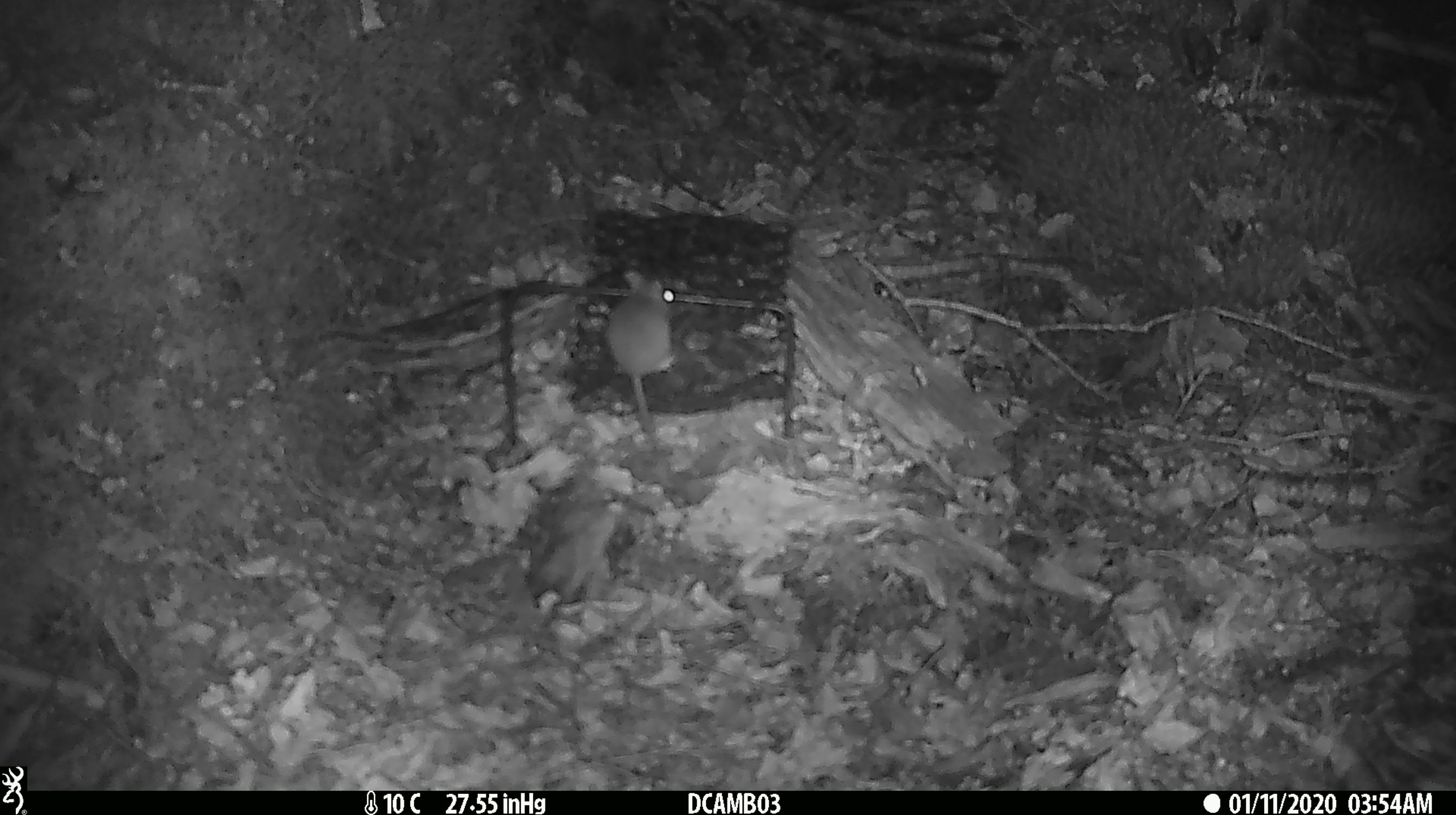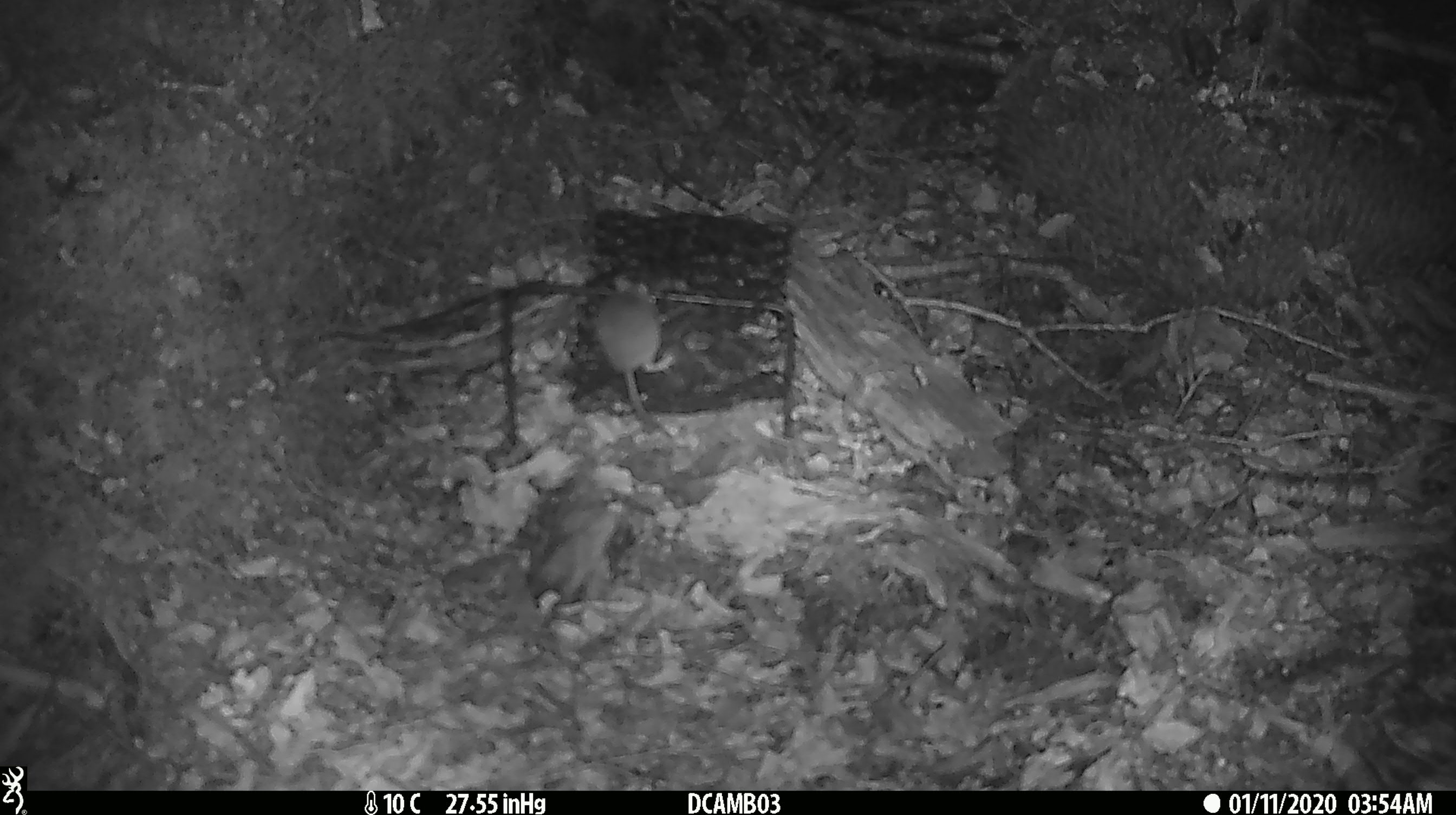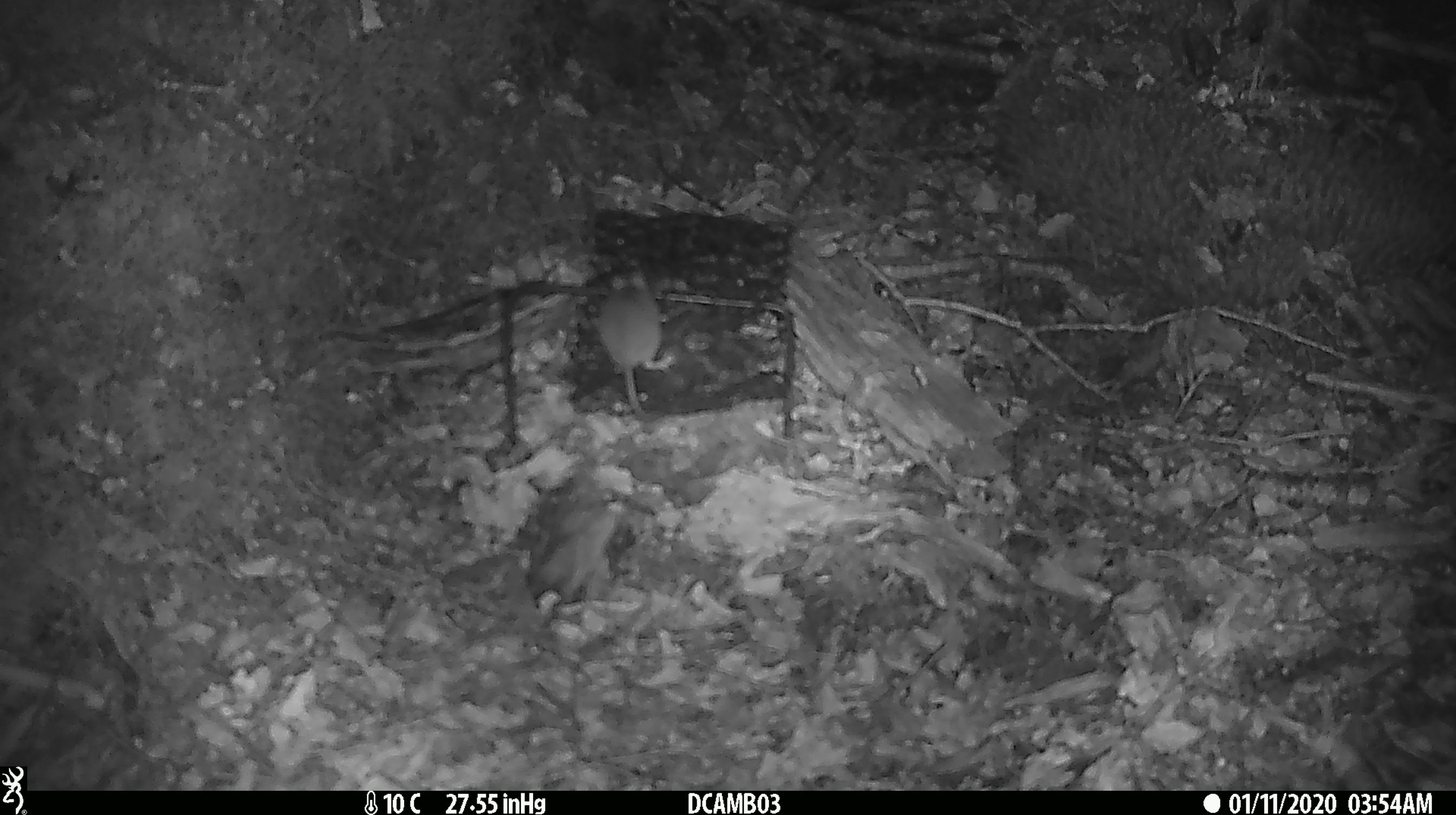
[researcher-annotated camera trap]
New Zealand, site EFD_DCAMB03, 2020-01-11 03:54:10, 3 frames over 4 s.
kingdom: Animalia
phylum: Chordata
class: Mammalia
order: Rodentia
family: Muridae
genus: Mus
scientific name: Mus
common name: mouse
Mouse (Mus).